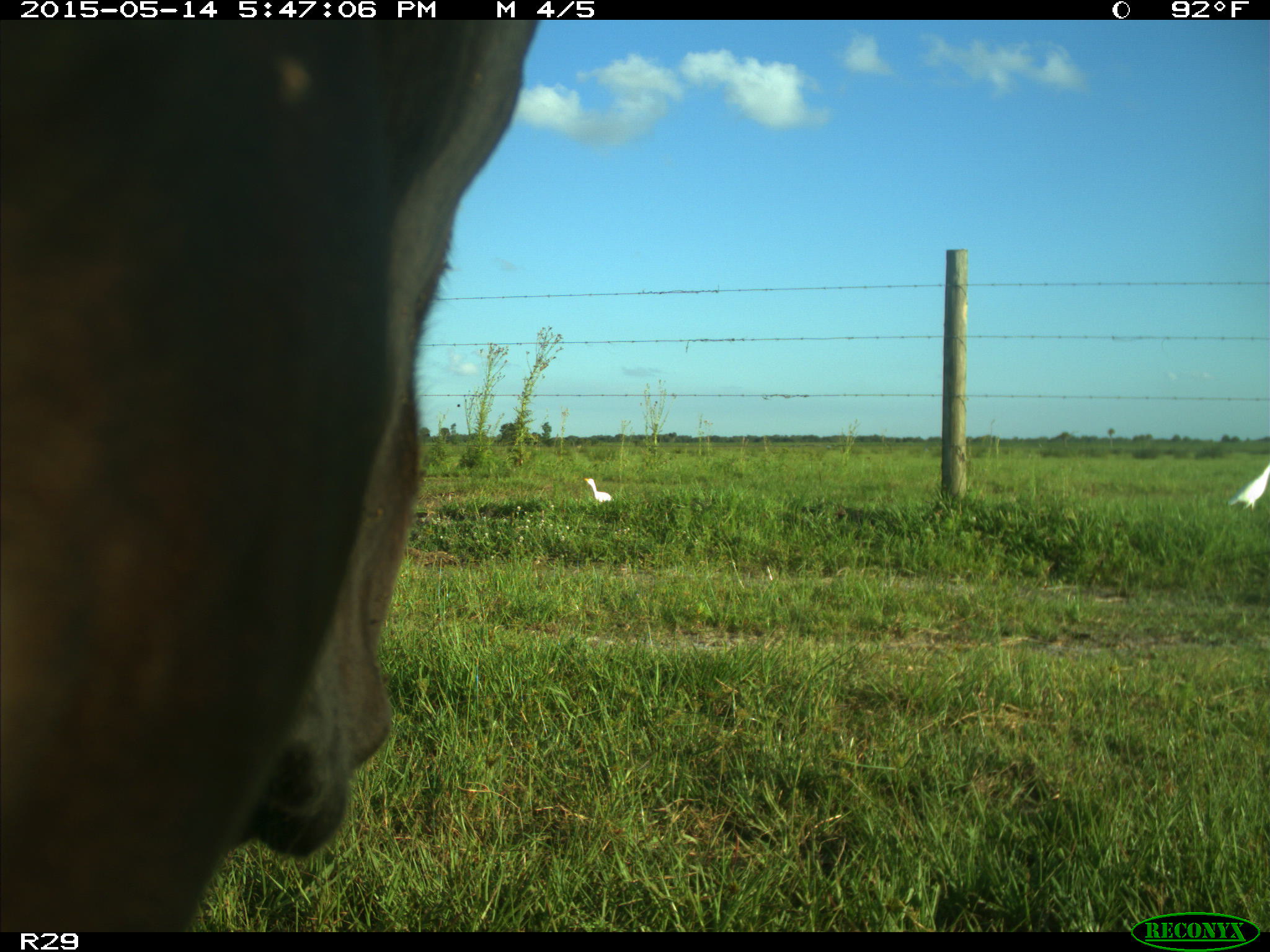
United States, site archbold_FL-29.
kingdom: Animalia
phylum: Chordata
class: Mammalia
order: Artiodactyla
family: Bovidae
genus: Bos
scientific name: Bos taurus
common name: domestic cow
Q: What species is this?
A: Bos taurus (domestic cow).